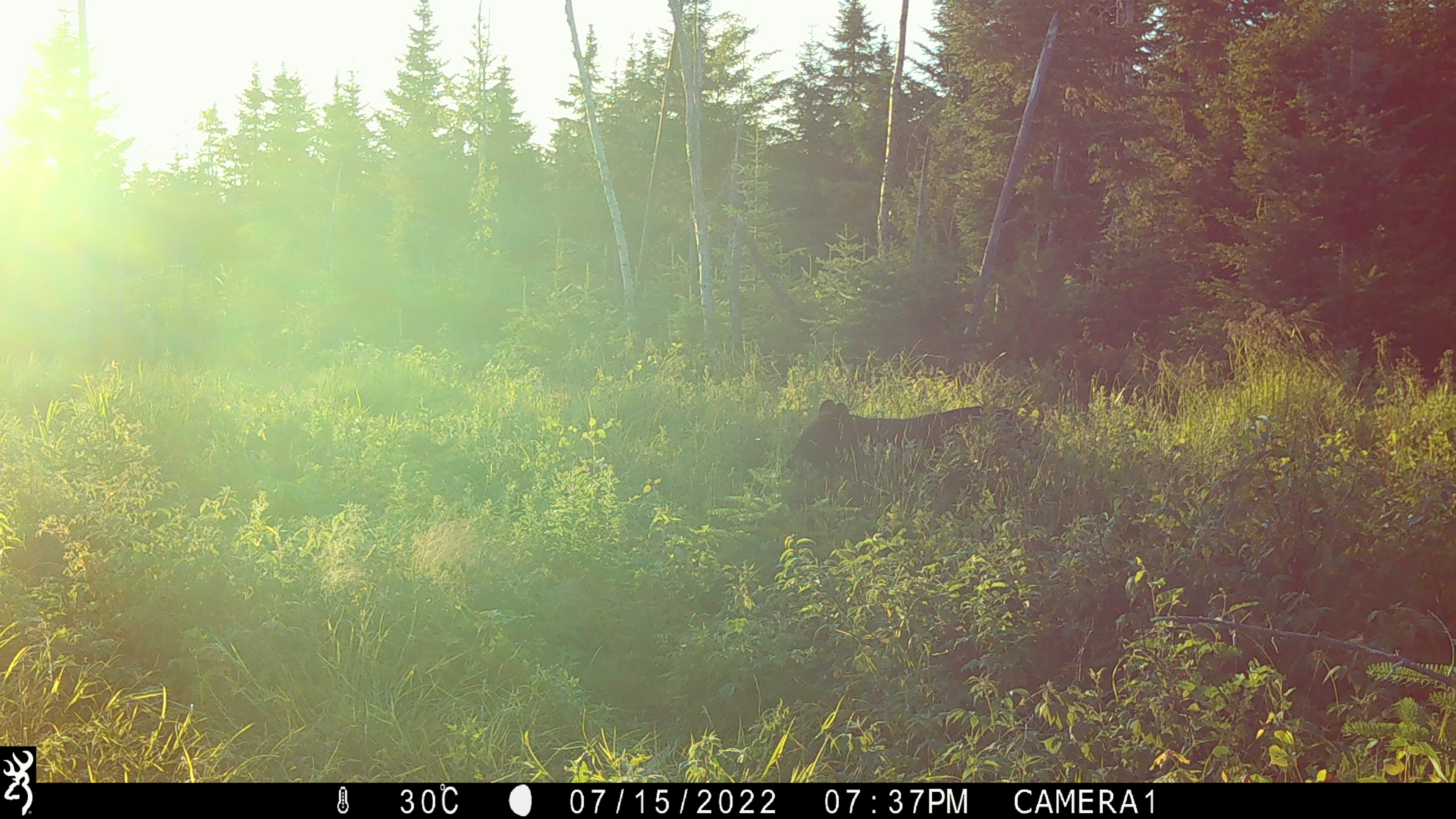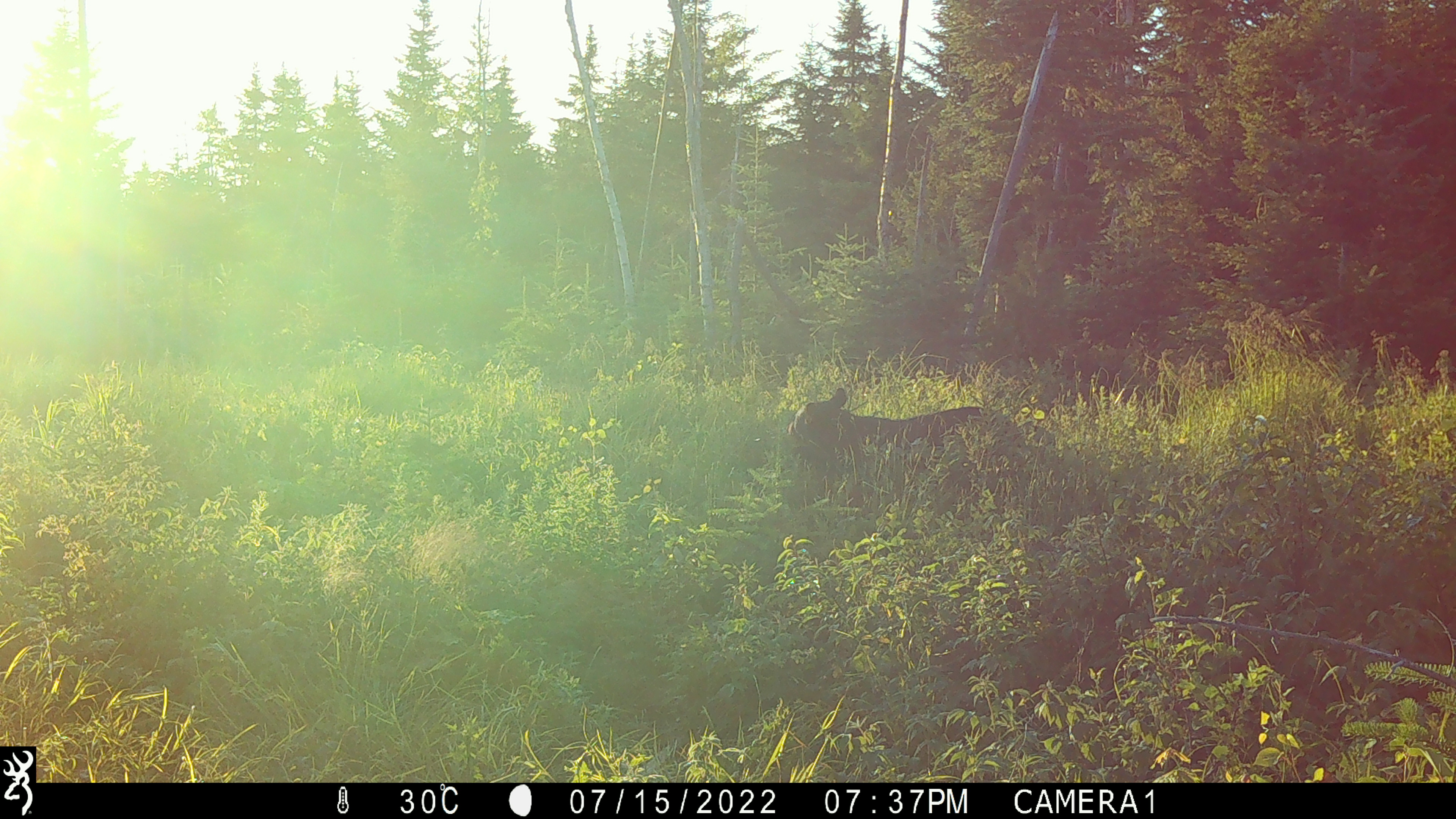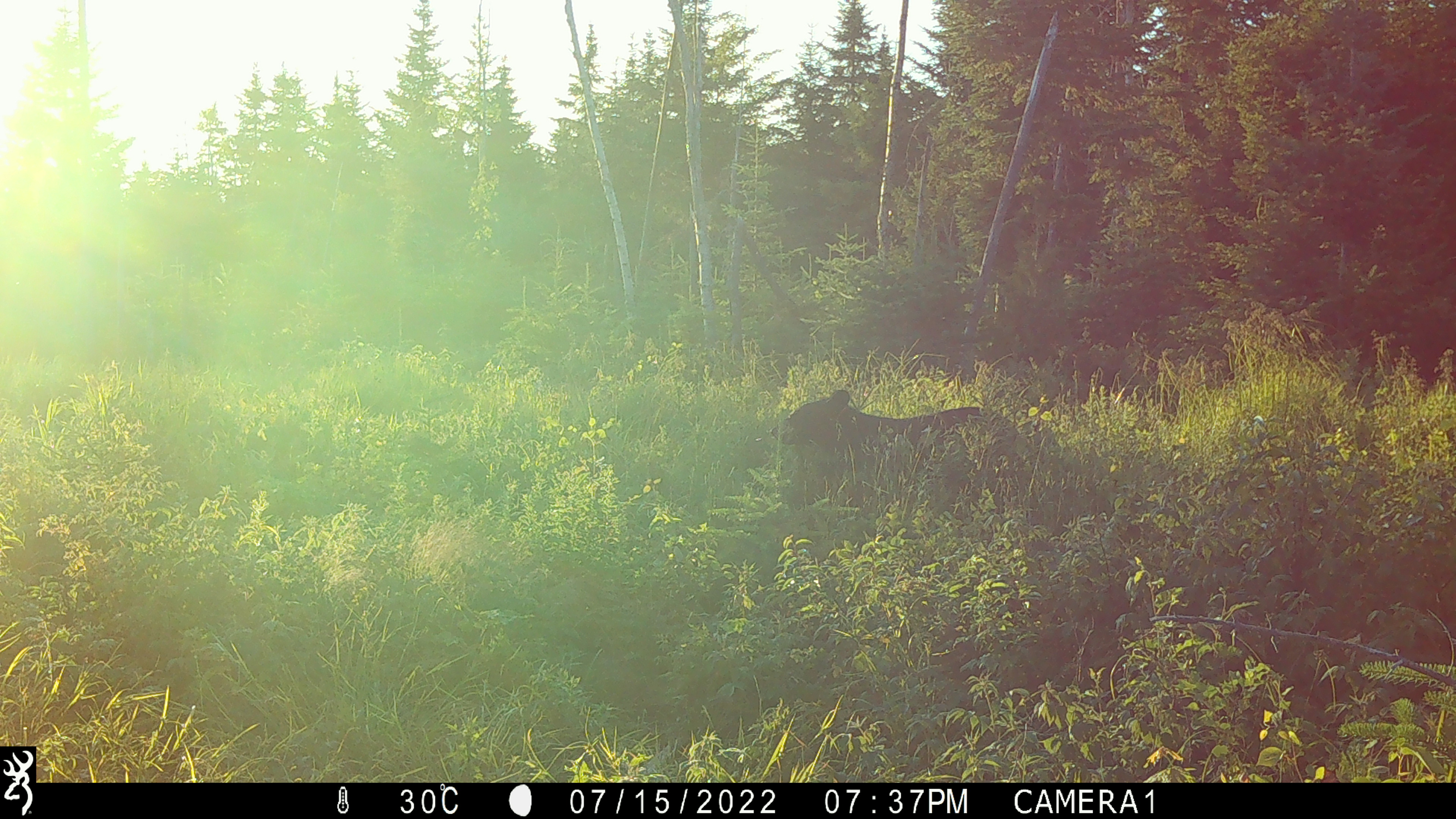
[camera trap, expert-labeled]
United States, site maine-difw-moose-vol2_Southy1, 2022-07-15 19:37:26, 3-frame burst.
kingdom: Animalia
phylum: Chordata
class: Mammalia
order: Carnivora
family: Ursidae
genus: Ursus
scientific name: Ursus americanus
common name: black bear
Black bear (Ursus americanus).